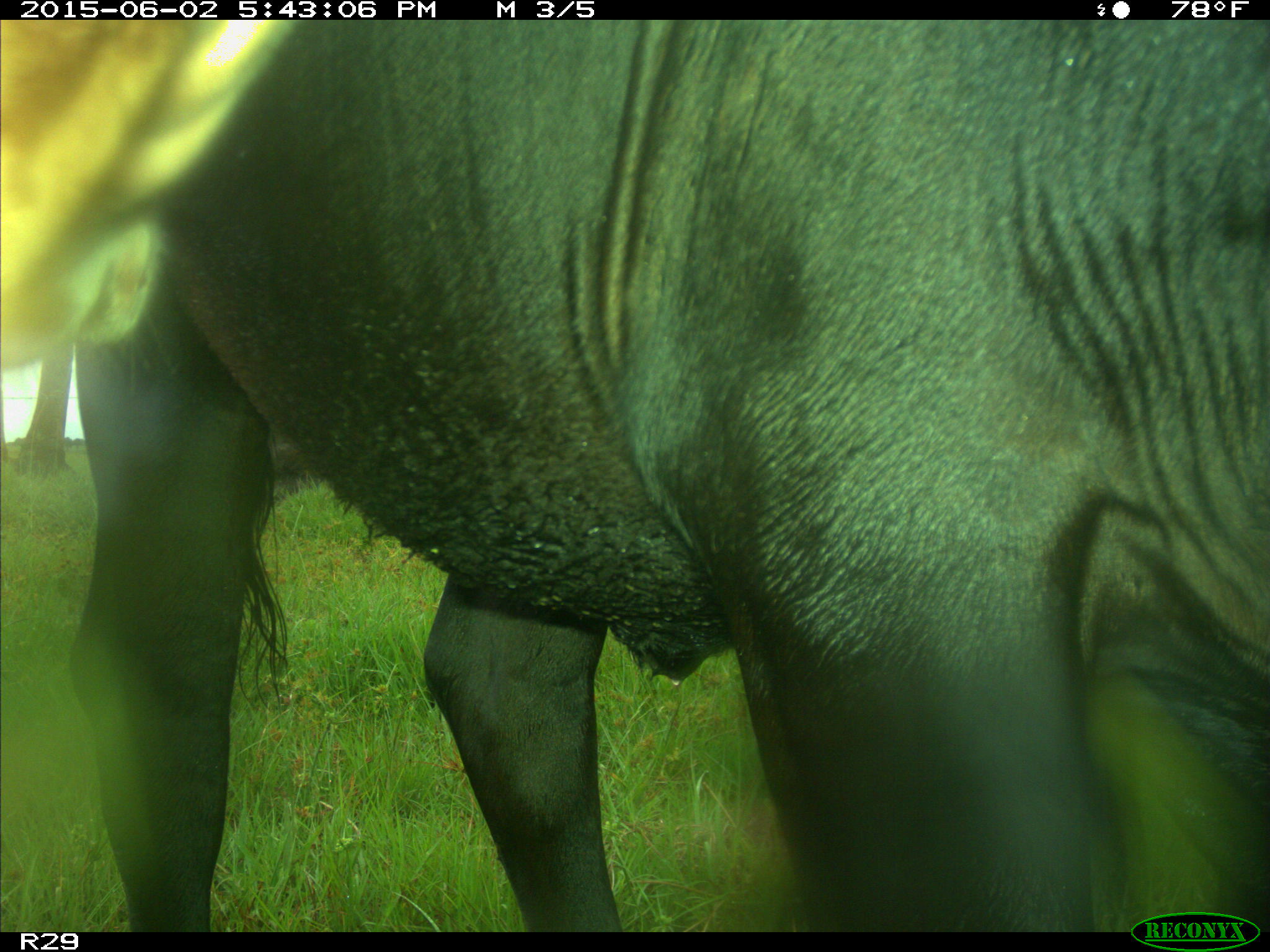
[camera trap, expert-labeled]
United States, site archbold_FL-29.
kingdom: Animalia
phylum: Chordata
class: Mammalia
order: Artiodactyla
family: Bovidae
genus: Bos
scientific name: Bos taurus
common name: domestic cow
Bos taurus (domestic cow).